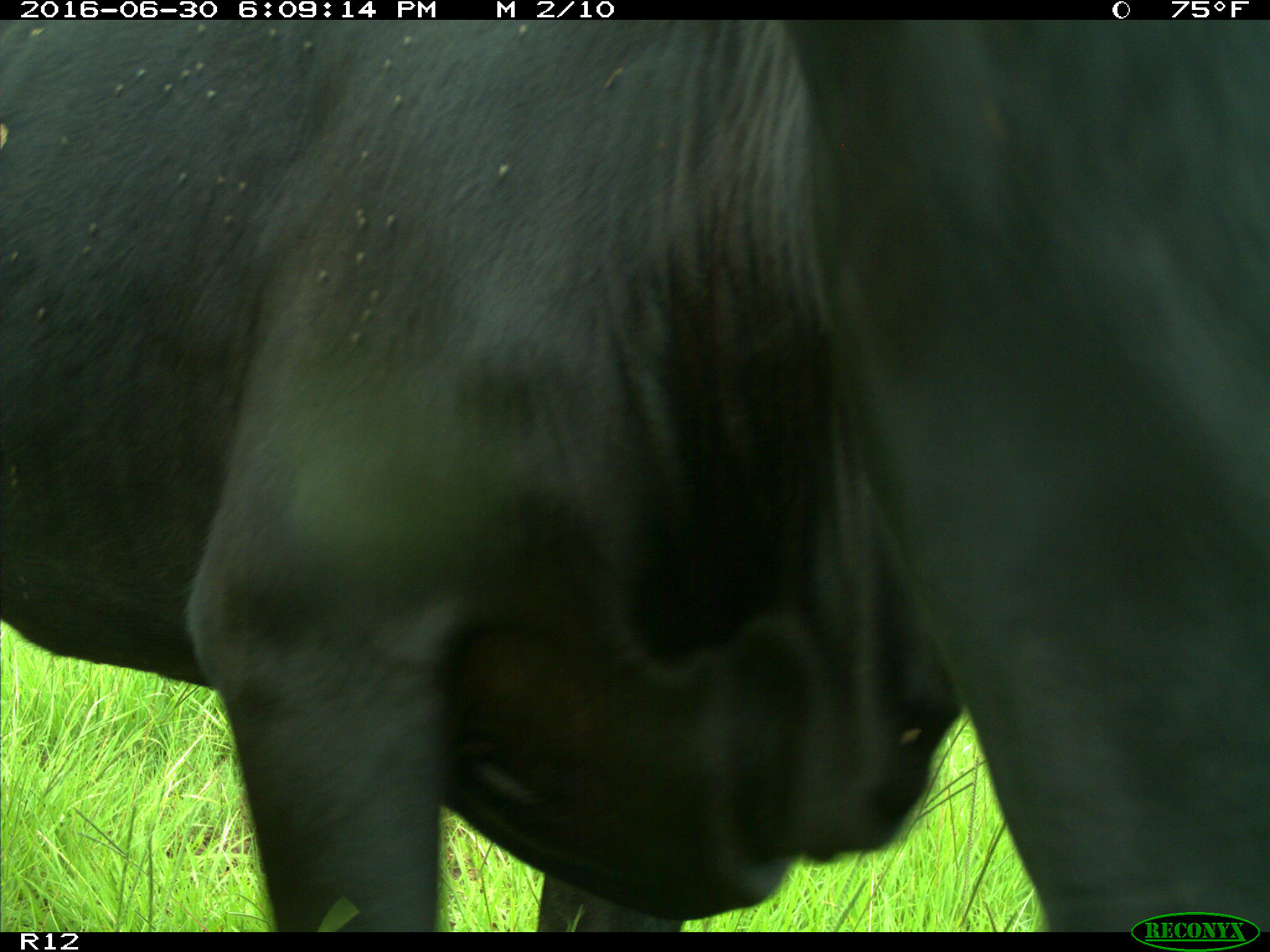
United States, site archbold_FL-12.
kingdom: Animalia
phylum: Chordata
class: Mammalia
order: Artiodactyla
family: Bovidae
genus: Bos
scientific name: Bos taurus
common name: domestic cow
Bos taurus (domestic cow).